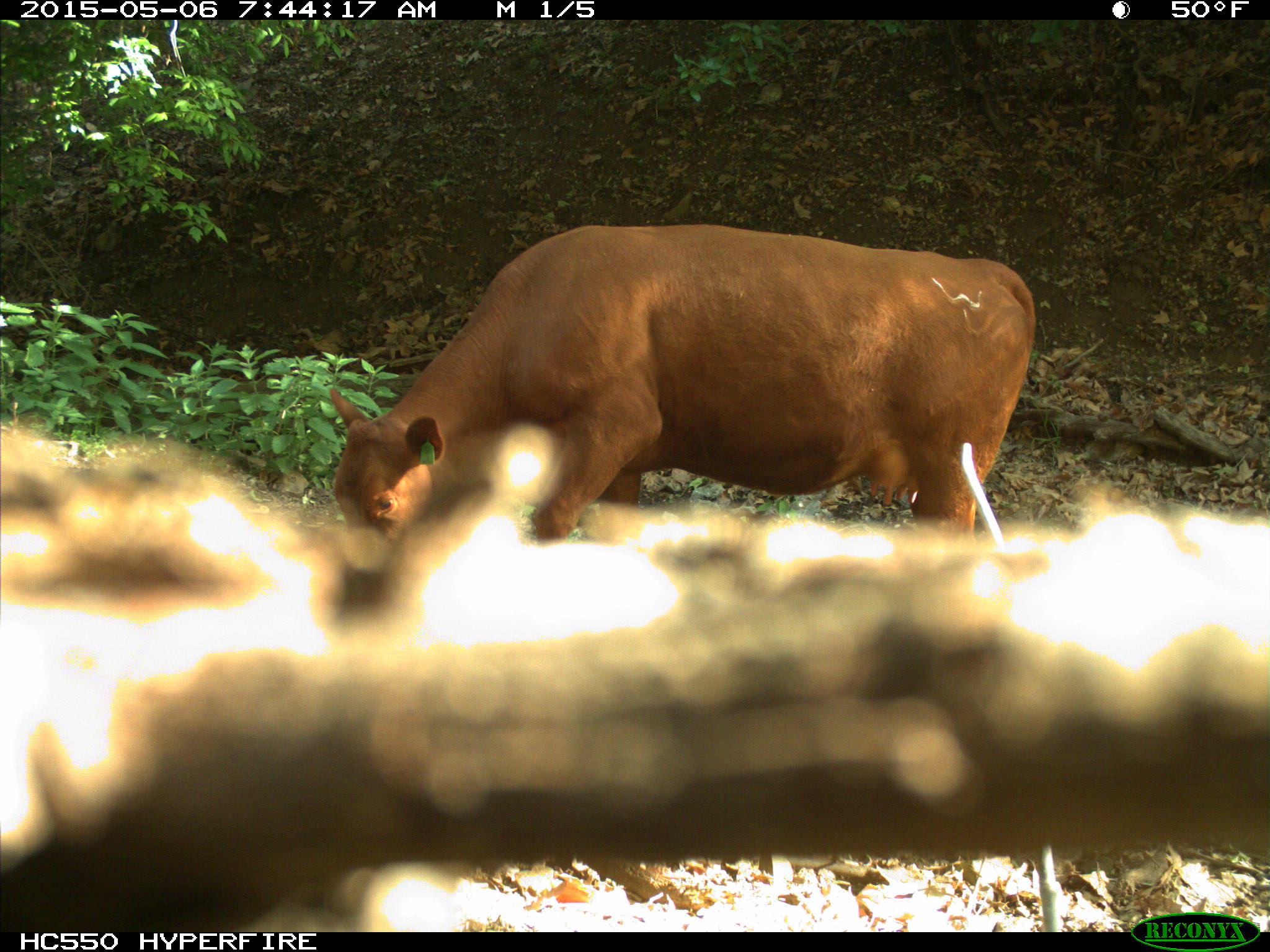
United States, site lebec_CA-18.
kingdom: Animalia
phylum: Chordata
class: Mammalia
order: Artiodactyla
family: Bovidae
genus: Bos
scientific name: Bos taurus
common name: domestic cow